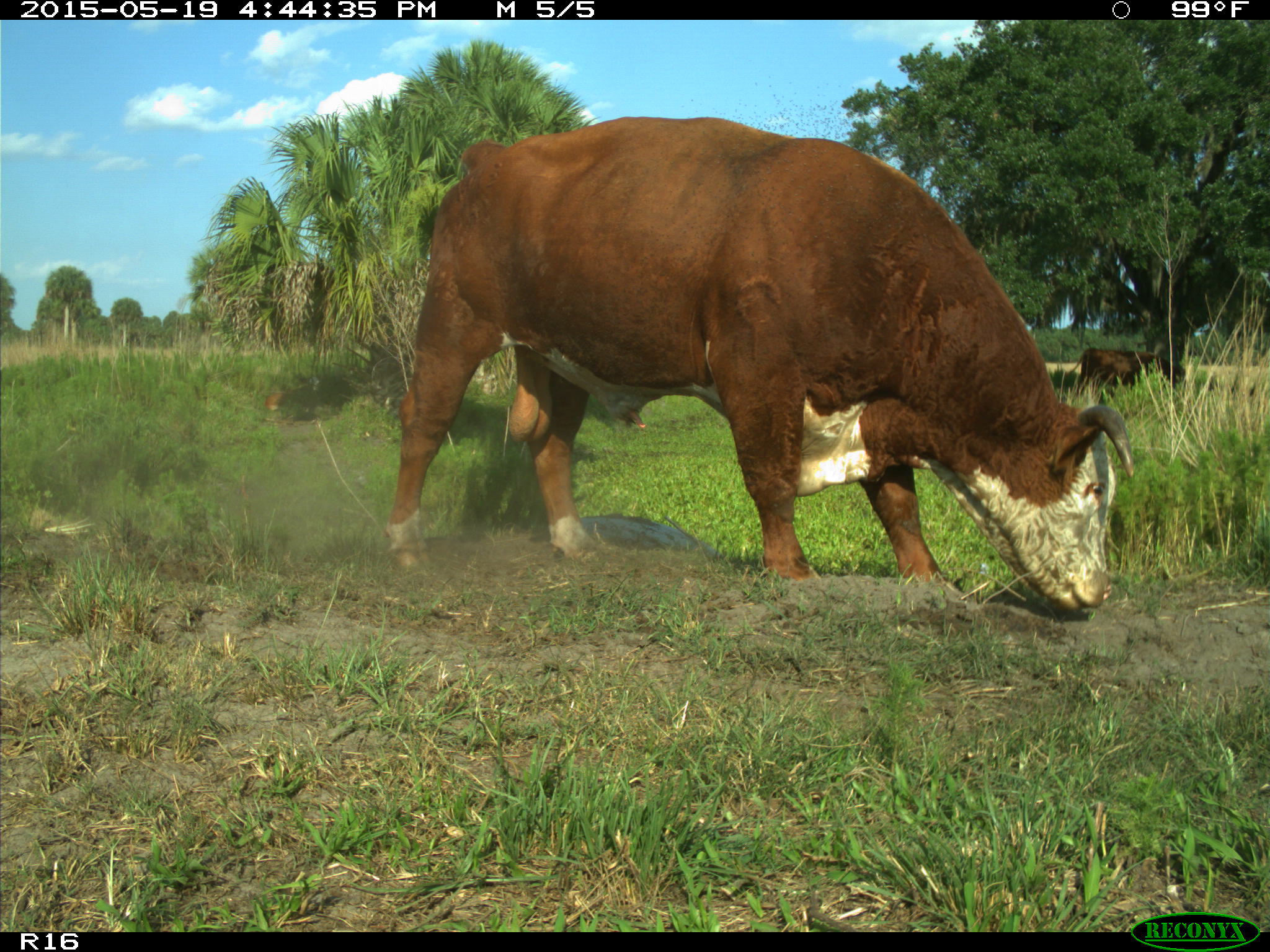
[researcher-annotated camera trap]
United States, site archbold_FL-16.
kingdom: Animalia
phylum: Chordata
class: Mammalia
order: Artiodactyla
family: Bovidae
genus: Bos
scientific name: Bos taurus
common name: domestic cow